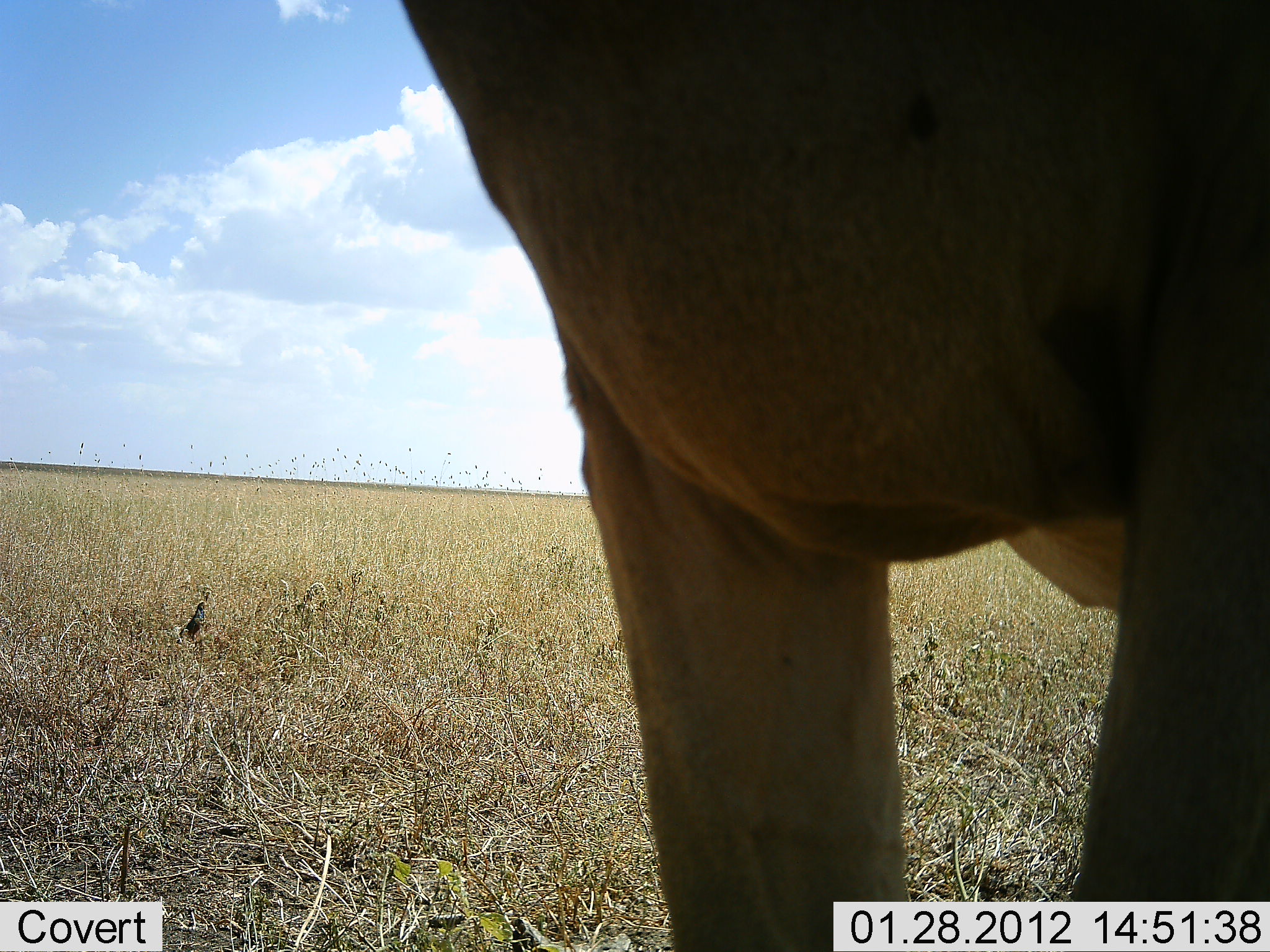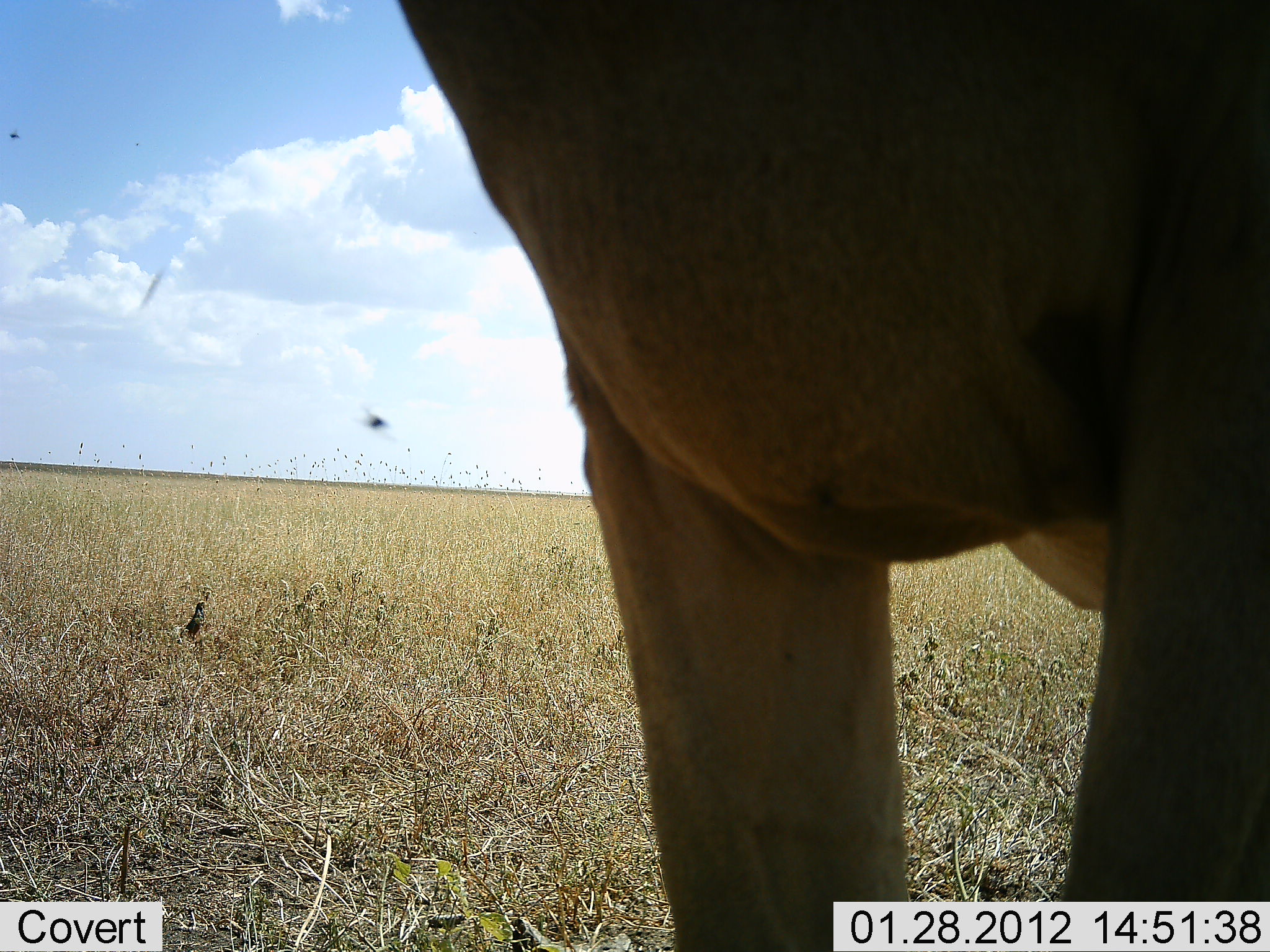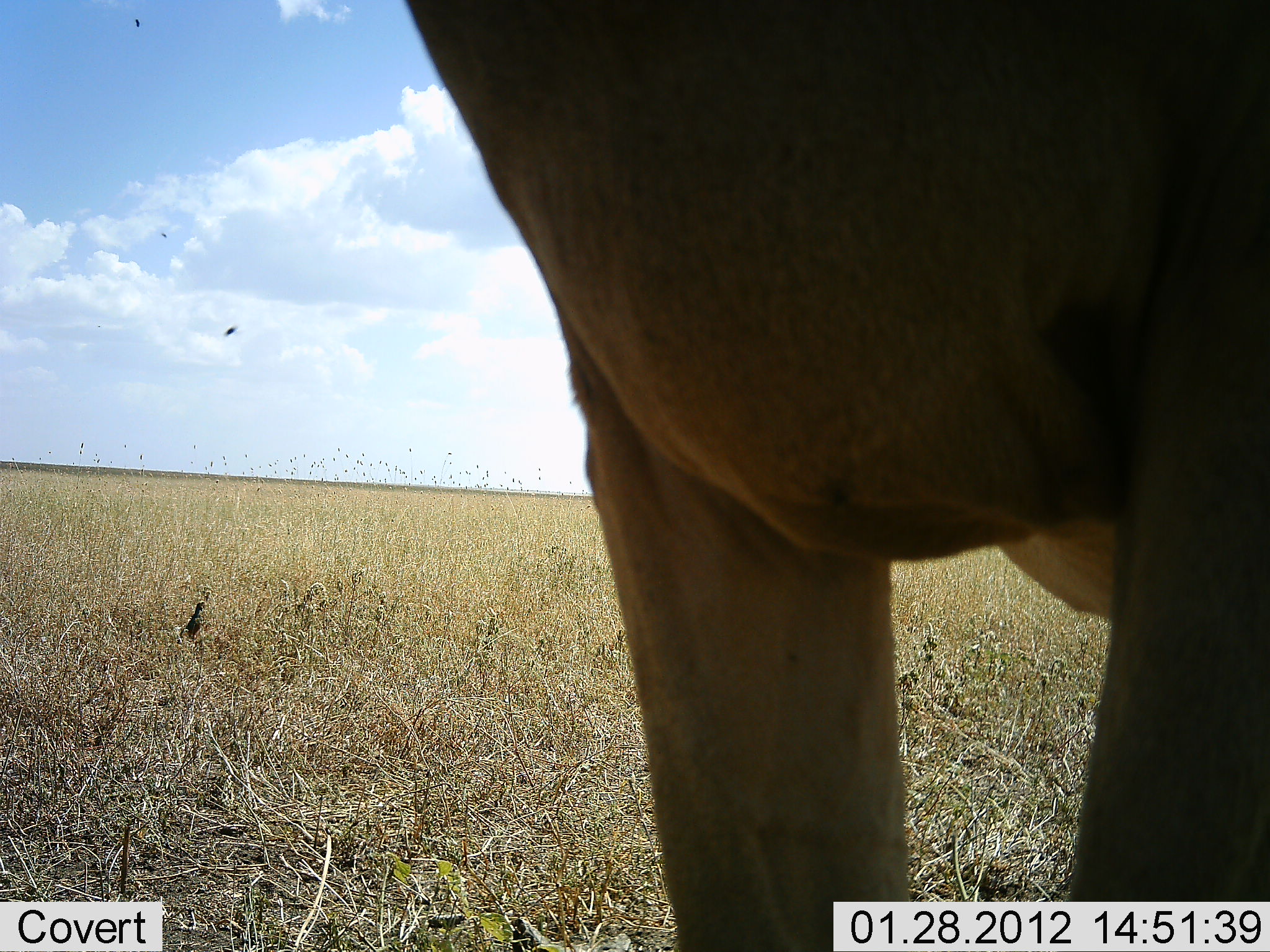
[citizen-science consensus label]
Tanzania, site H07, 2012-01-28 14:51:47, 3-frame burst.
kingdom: Animalia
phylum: Chordata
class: Mammalia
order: Artiodactyla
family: Bovidae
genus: Alcelaphus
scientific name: Alcelaphus buselaphus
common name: hartebeest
Hartebeest (Alcelaphus buselaphus), count 1. Behavior (volunteer vote fractions): standing 95%, resting 5%, moving 0%, interacting 0%. Young present (vote fraction): 0%. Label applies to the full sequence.